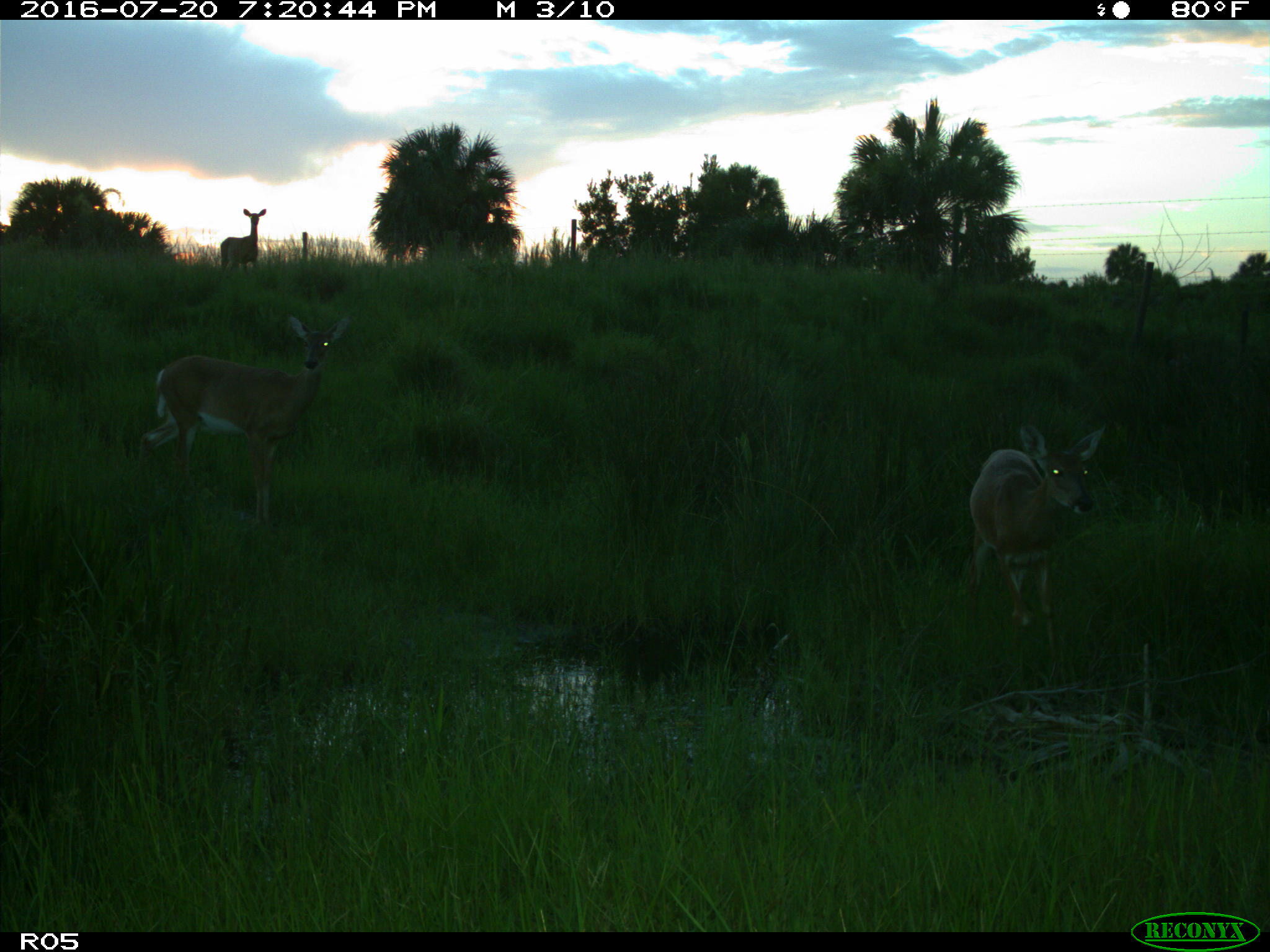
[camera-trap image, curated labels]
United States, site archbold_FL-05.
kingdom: Animalia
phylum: Chordata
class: Mammalia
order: Artiodactyla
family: Cervidae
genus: Odocoileus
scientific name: Odocoileus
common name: deer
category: unidentified deer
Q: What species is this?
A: Unidentified deer (deer) (Odocoileus).